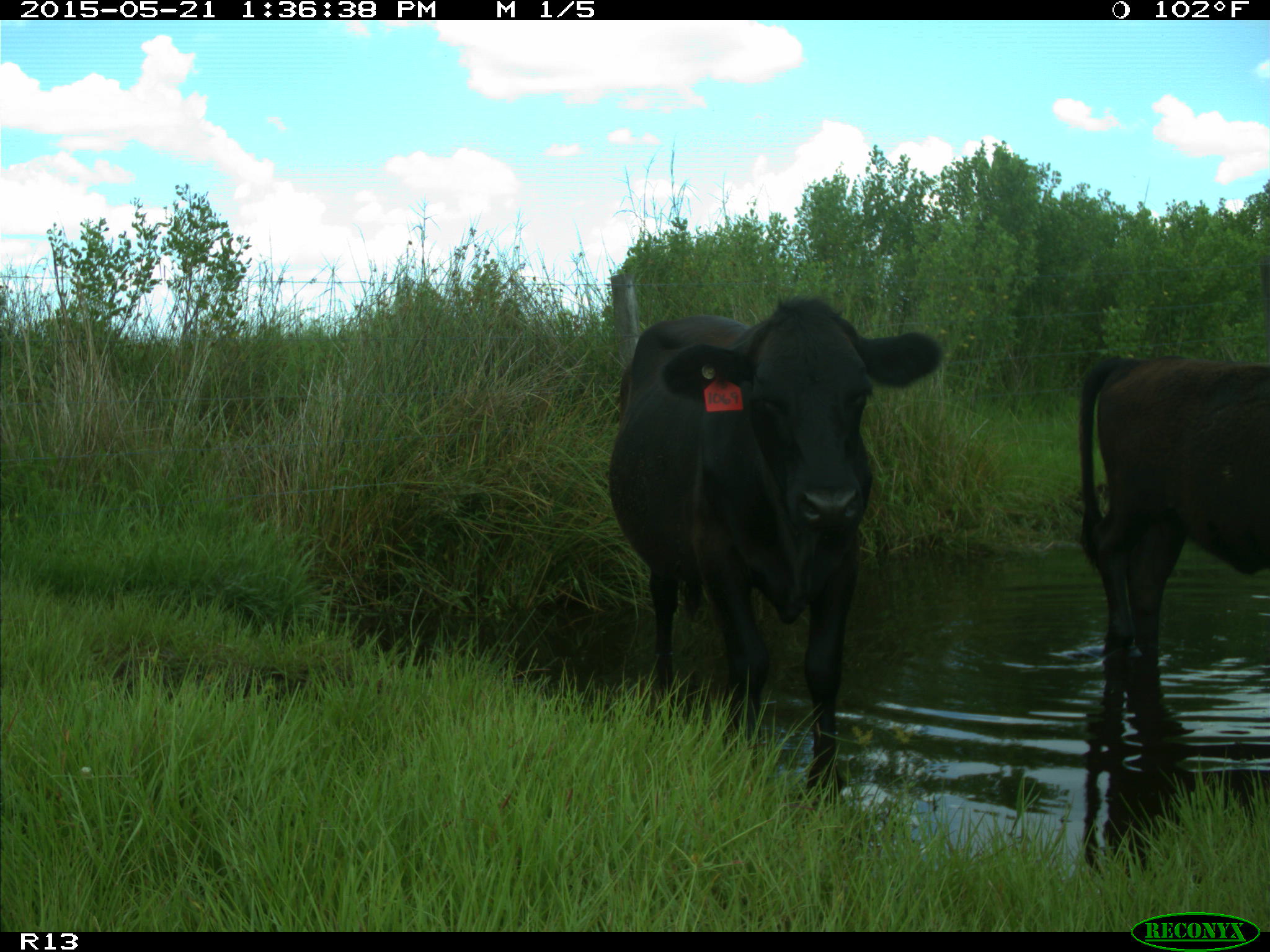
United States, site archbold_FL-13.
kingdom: Animalia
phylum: Chordata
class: Mammalia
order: Artiodactyla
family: Bovidae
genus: Bos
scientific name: Bos taurus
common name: domestic cow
Bos taurus (domestic cow).